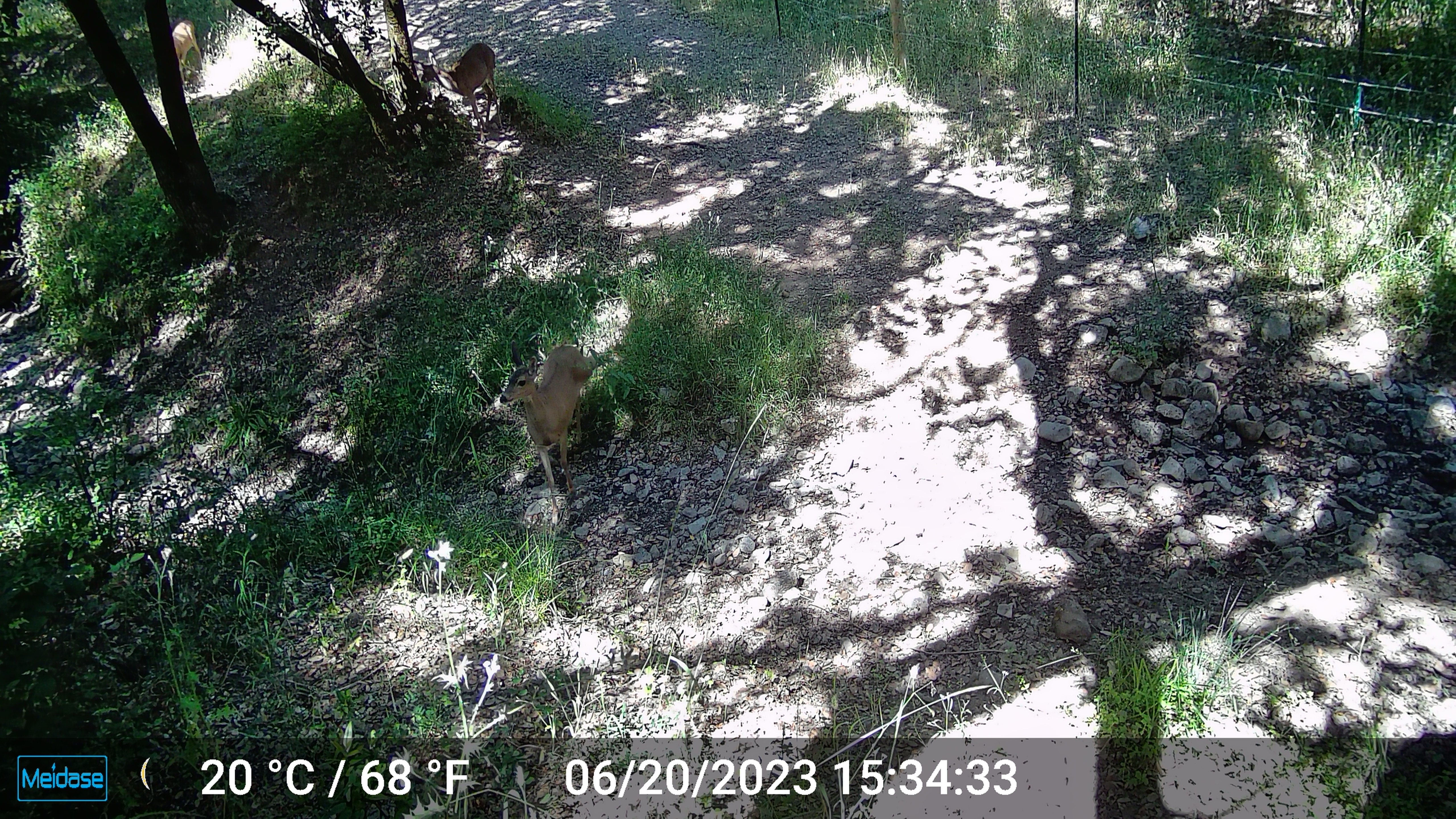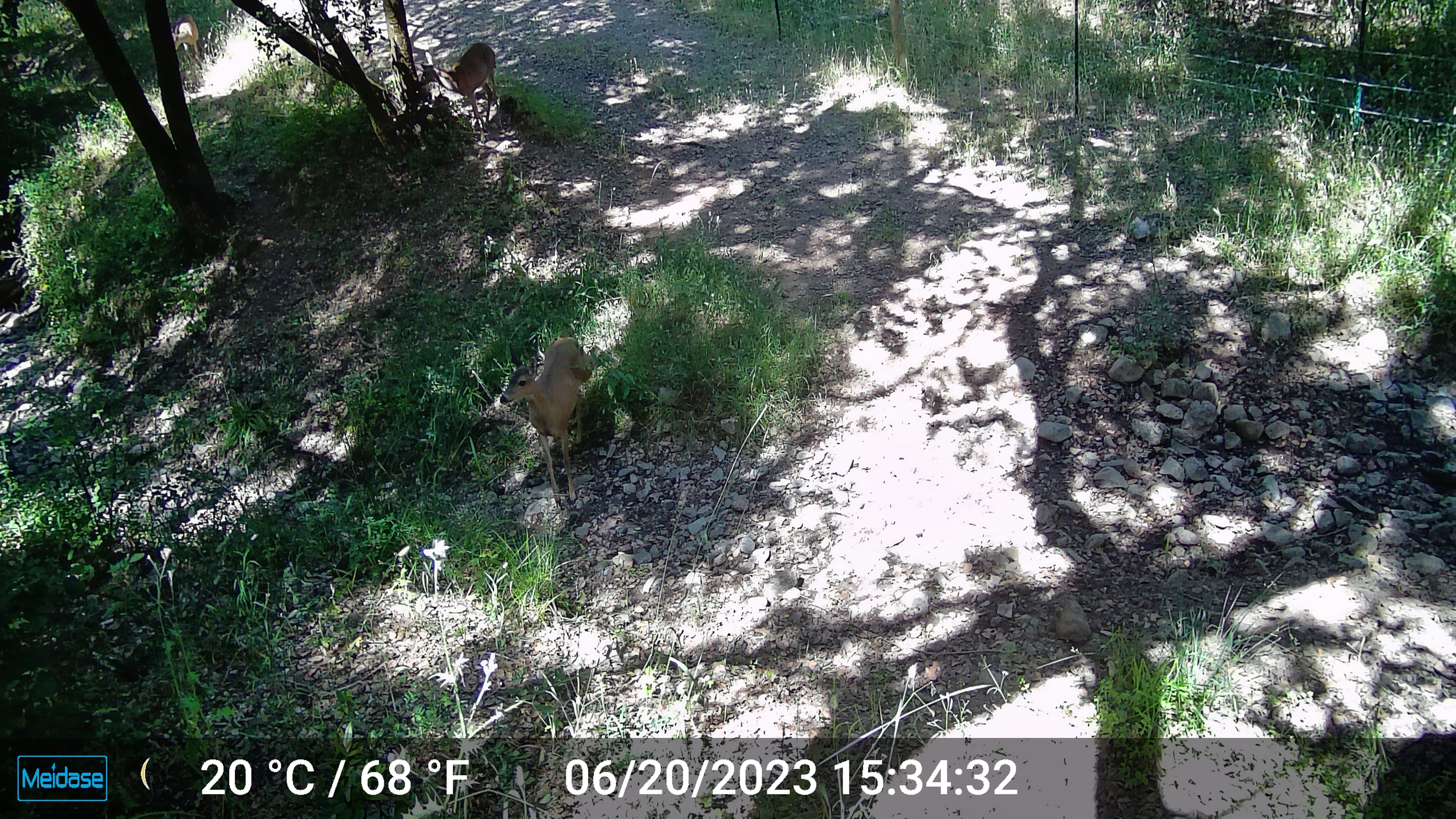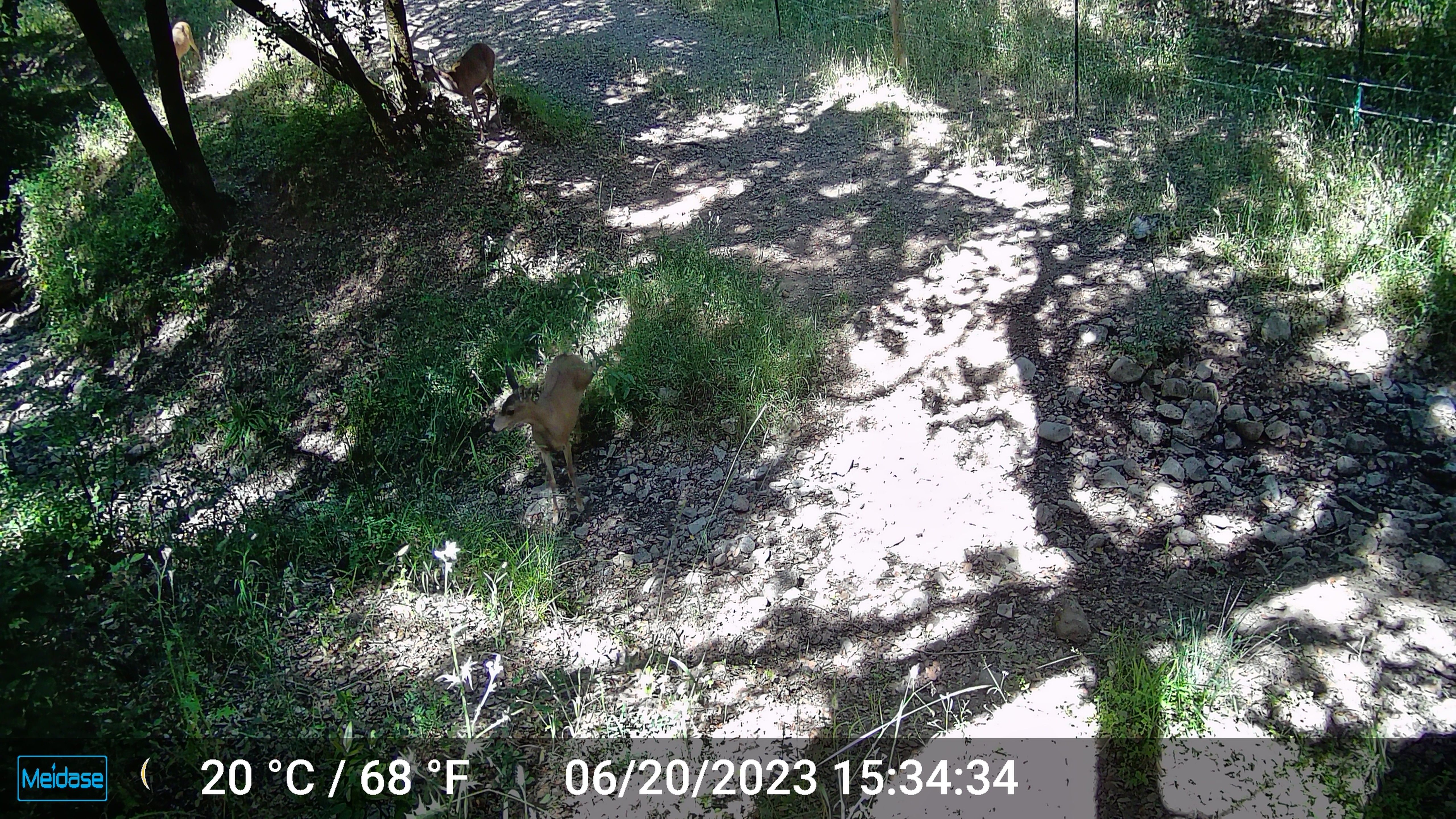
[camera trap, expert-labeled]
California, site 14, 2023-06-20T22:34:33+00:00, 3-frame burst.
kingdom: Animalia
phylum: Chordata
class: Mammalia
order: Artiodactyla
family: Cervidae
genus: Odocoileus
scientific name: Odocoileus hemionus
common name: mule deer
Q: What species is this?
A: Mule deer (Odocoileus hemionus).